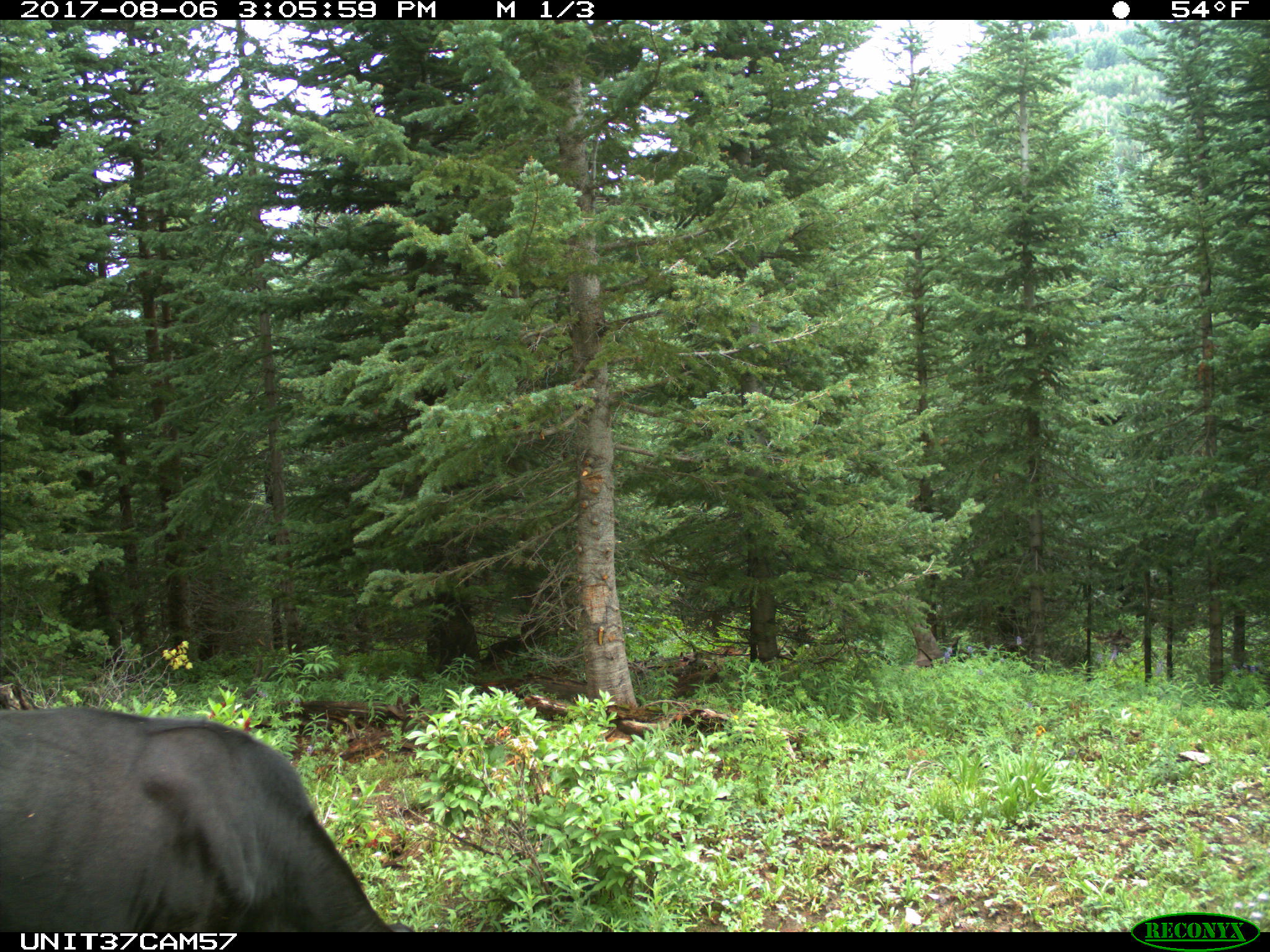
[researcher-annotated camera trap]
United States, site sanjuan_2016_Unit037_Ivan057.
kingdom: Animalia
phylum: Chordata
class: Mammalia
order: Artiodactyla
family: Bovidae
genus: Bos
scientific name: Bos taurus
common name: domestic cow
Bos taurus (domestic cow).